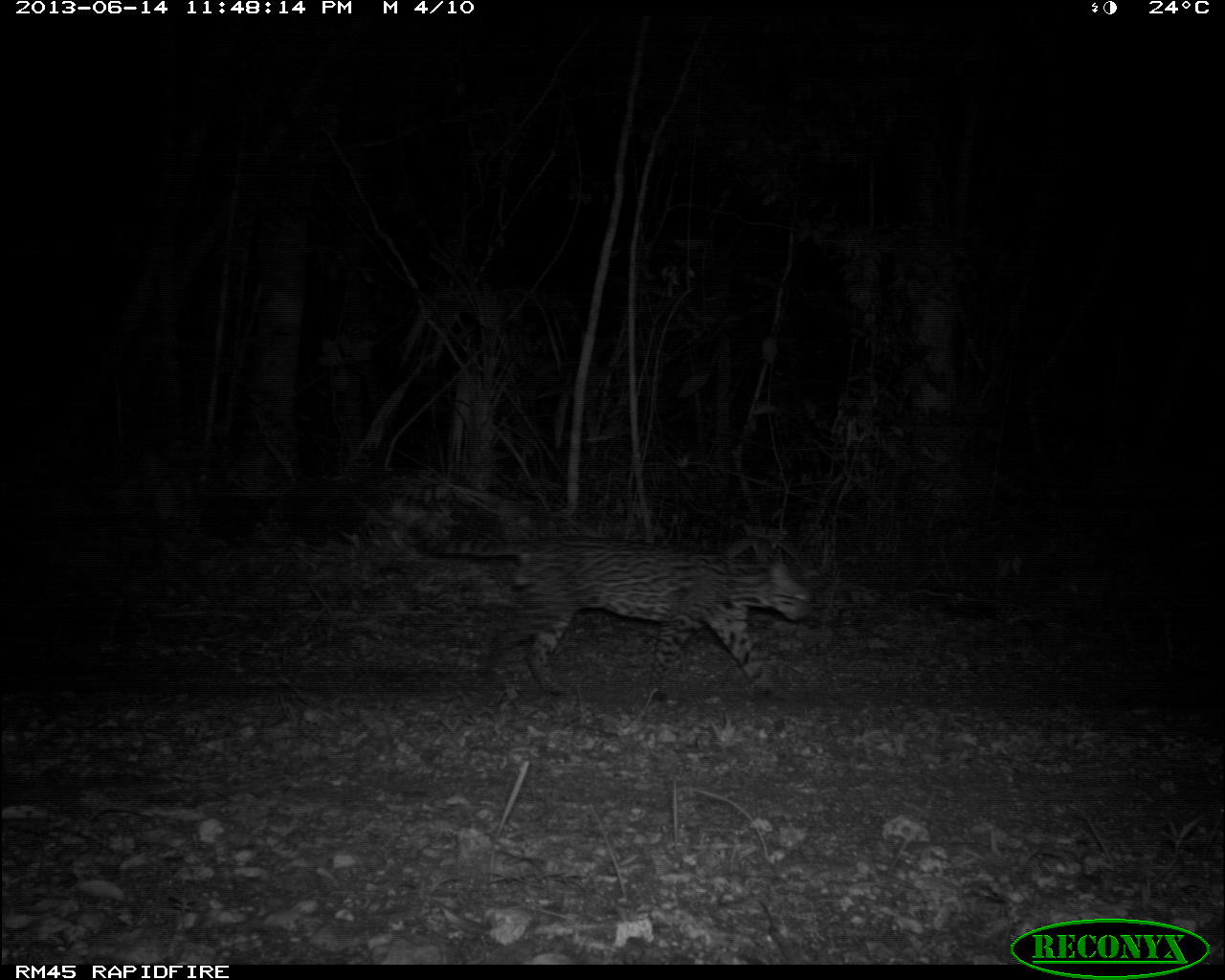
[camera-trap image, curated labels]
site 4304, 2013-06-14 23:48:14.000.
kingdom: Animalia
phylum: Chordata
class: Mammalia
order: Carnivora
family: Felidae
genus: Leopardus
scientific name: Leopardus pardalis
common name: ocelot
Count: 1.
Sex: male.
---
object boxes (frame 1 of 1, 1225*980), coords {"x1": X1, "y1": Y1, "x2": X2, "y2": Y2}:
leopardus pardalis: {"x1": 406, "y1": 522, "x2": 814, "y2": 708}